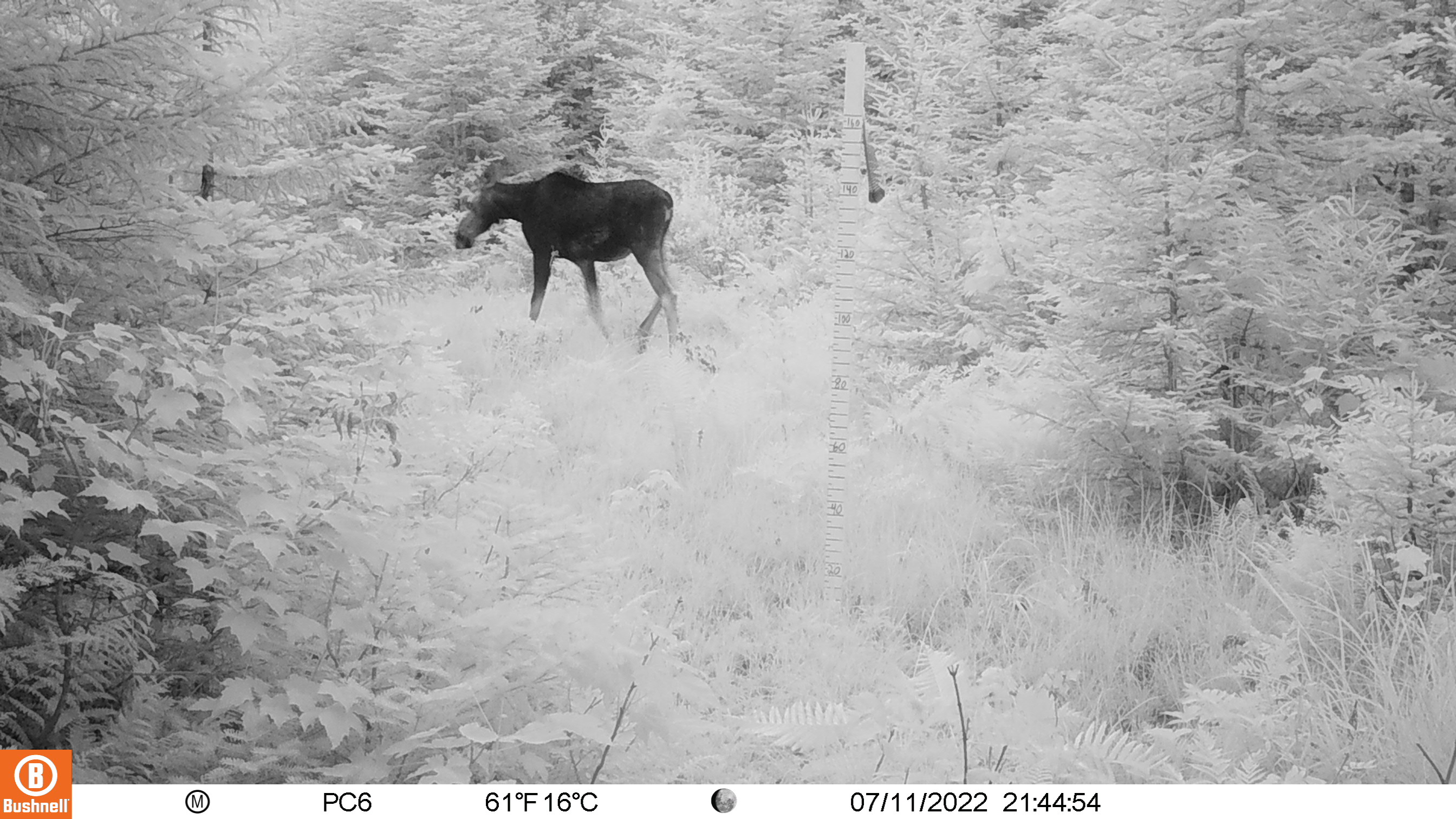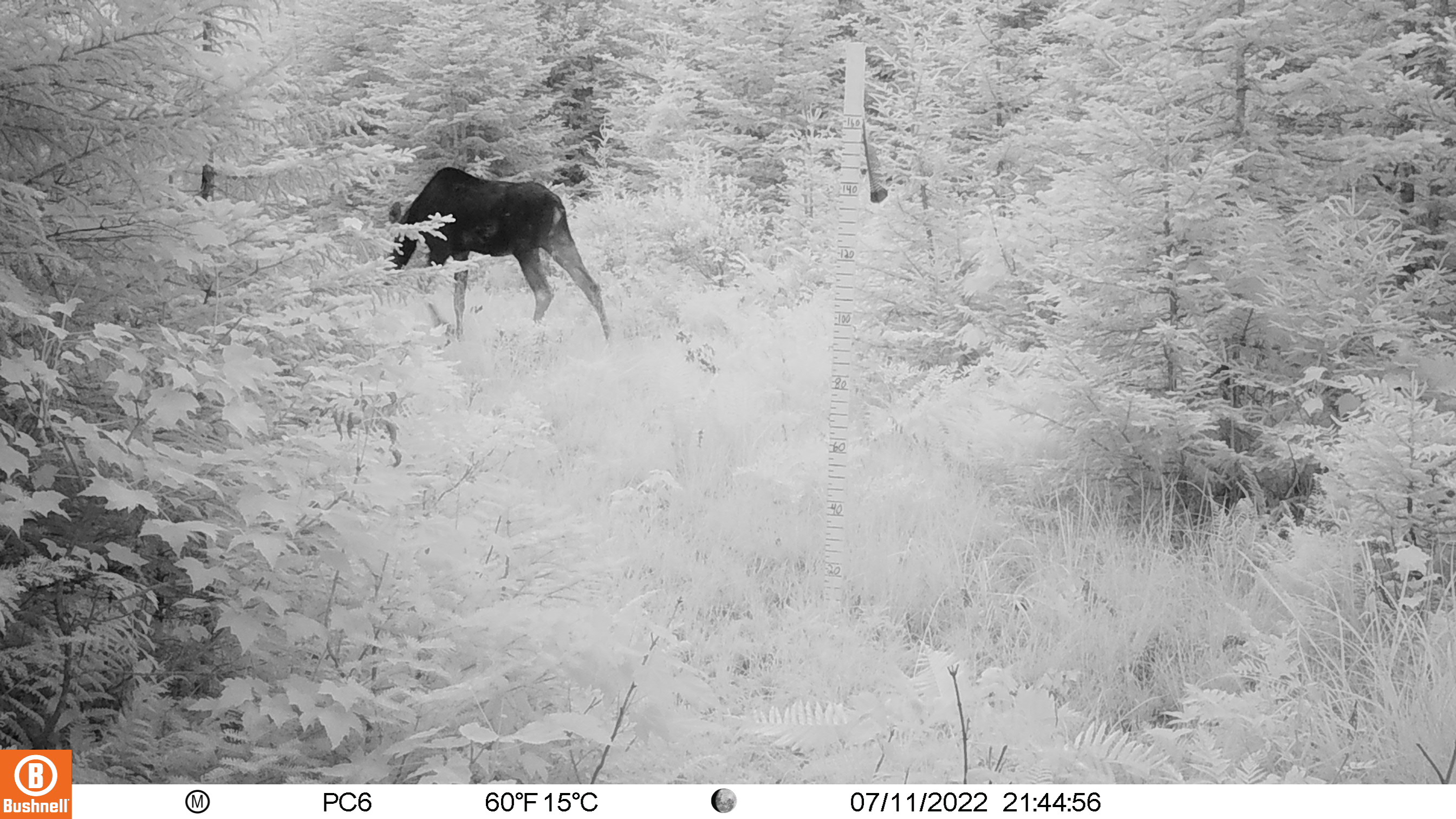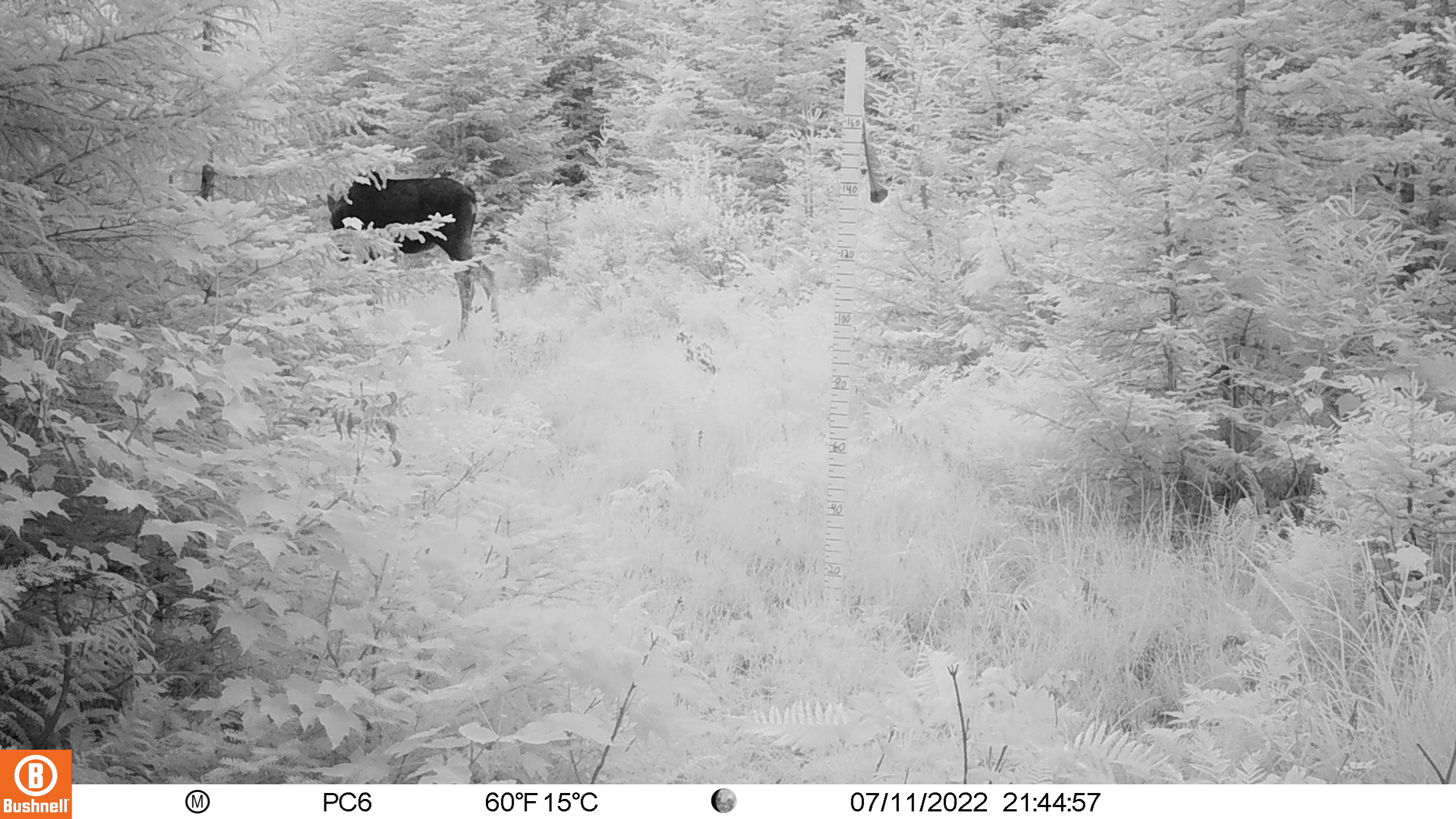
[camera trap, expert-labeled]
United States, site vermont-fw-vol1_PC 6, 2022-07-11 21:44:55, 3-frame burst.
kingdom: Animalia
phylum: Chordata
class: Mammalia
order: Artiodactyla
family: Cervidae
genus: Alces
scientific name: Alces alces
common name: moose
Moose (Alces alces).